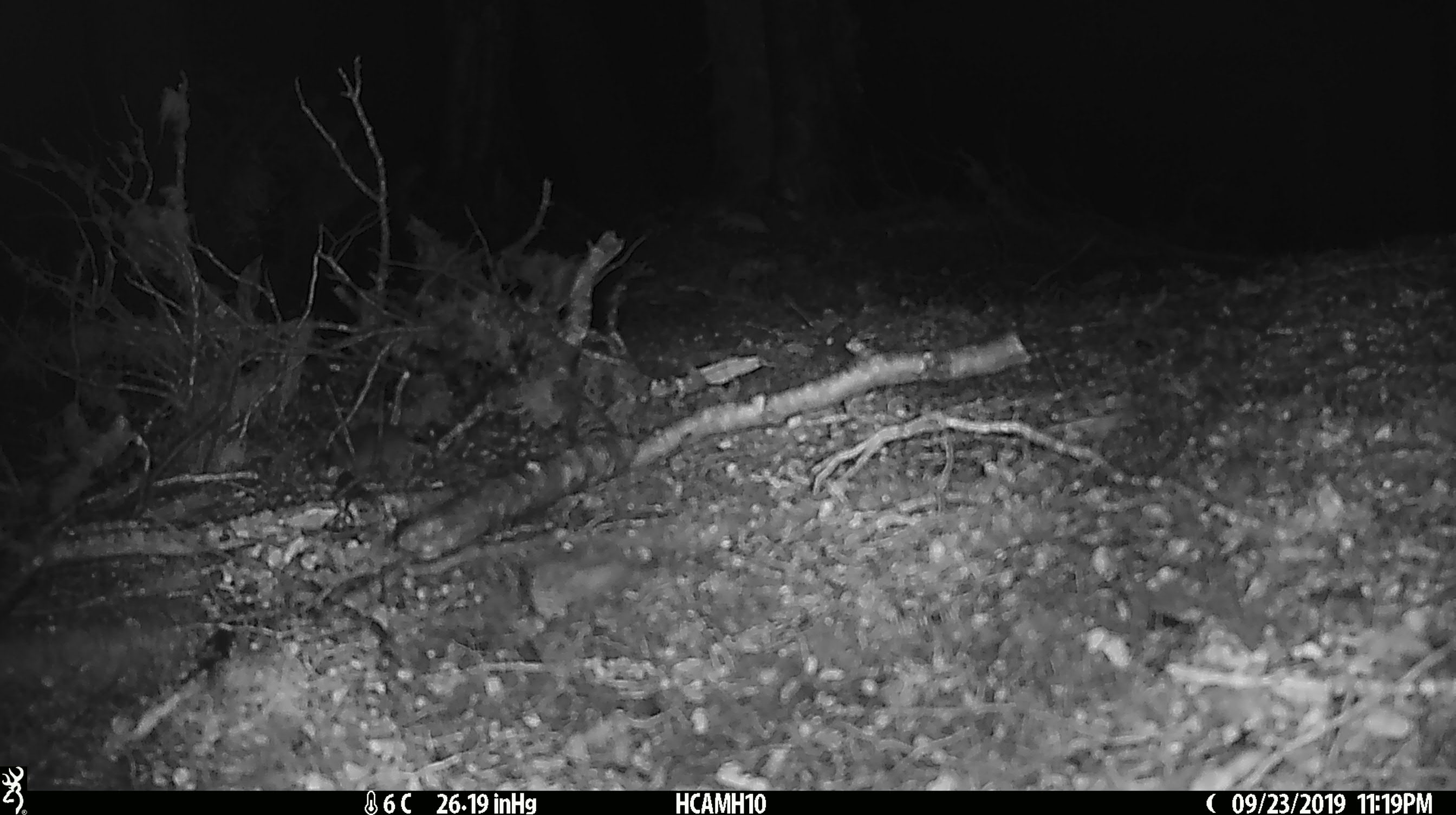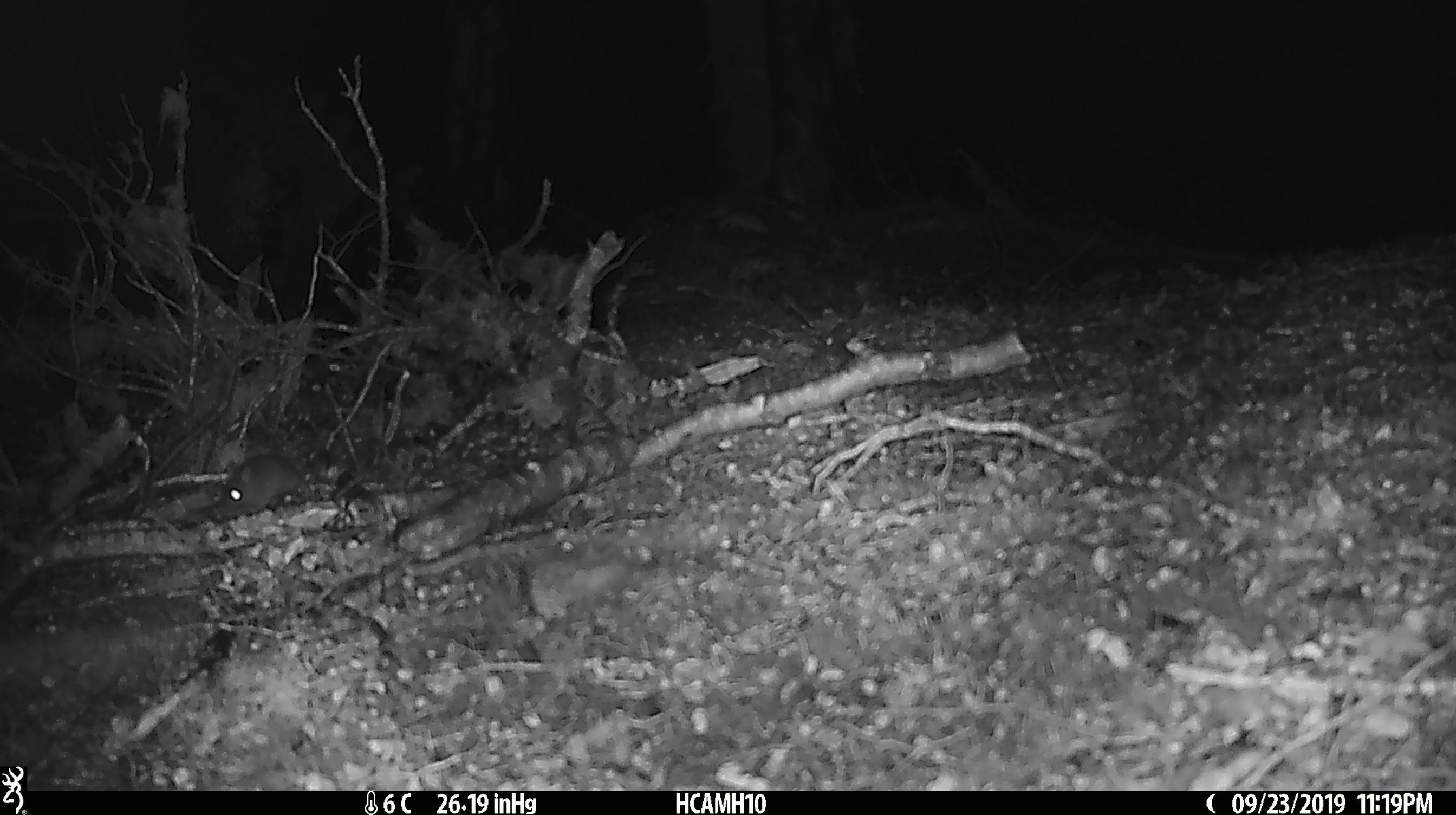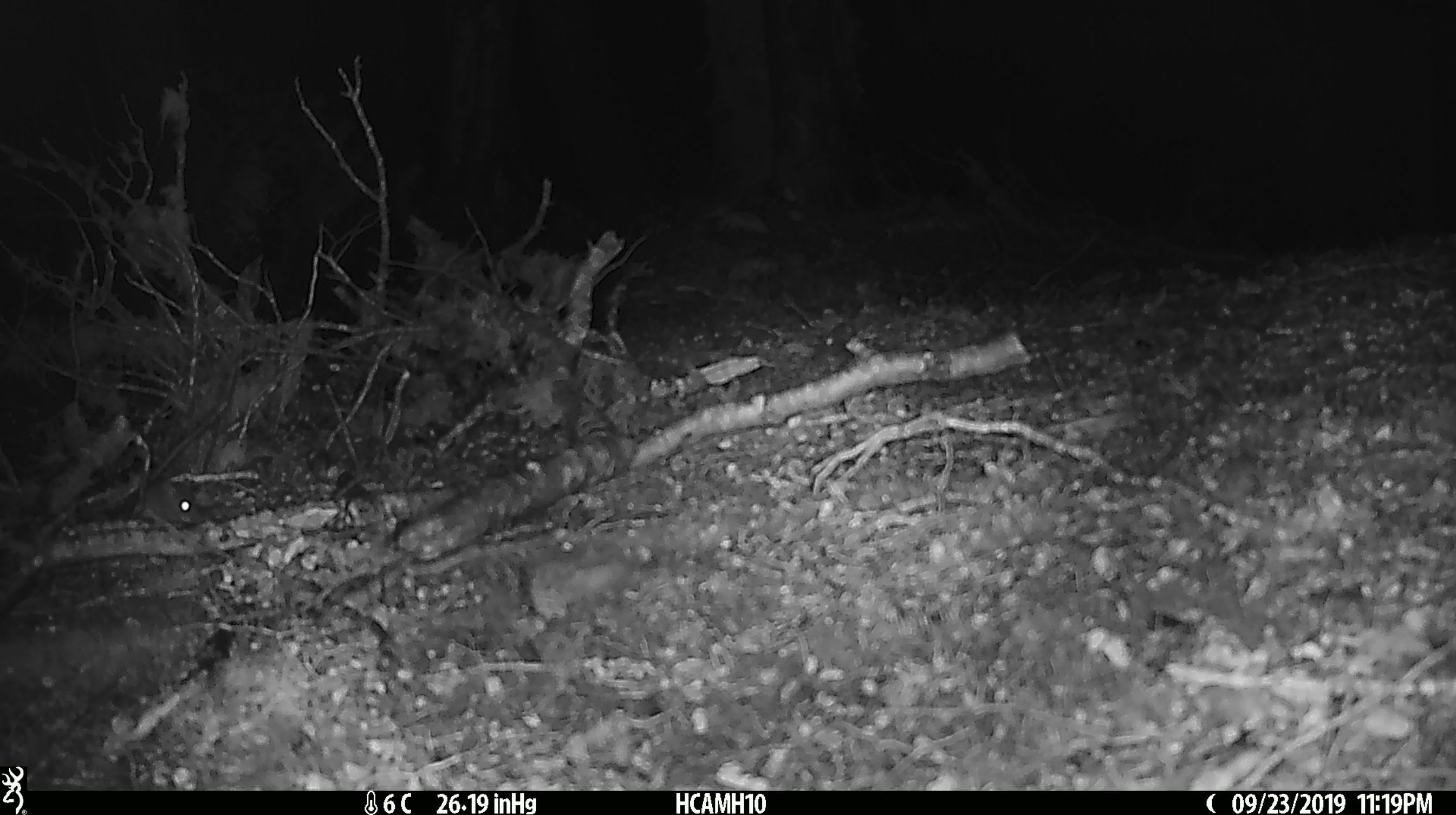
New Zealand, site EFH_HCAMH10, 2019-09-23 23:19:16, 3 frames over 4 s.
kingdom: Animalia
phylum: Chordata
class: Mammalia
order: Rodentia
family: Muridae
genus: Mus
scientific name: Mus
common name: mouse